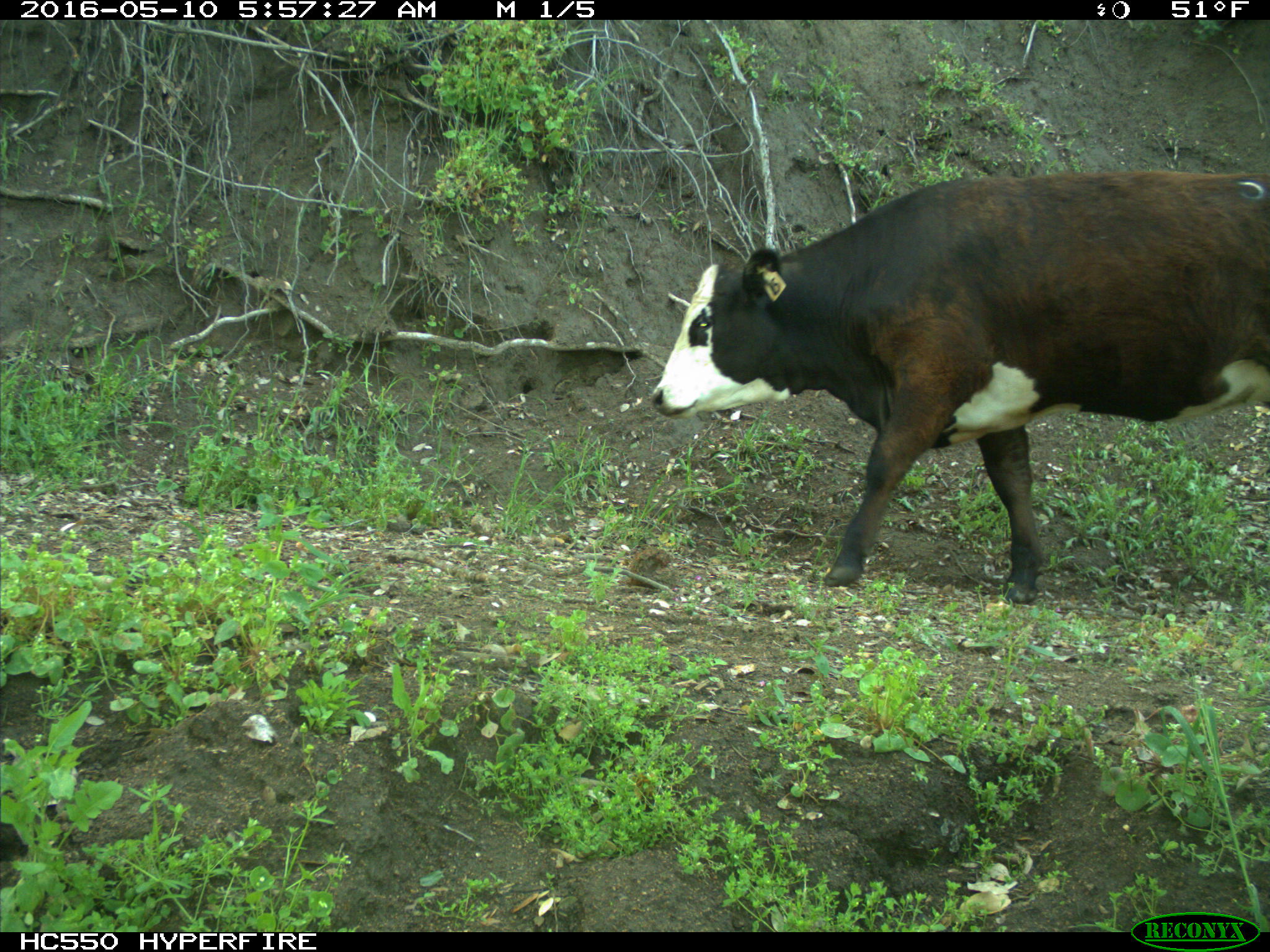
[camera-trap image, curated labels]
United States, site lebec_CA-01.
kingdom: Animalia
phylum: Chordata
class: Mammalia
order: Artiodactyla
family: Bovidae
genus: Bos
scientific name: Bos taurus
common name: domestic cow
Bos taurus (domestic cow).